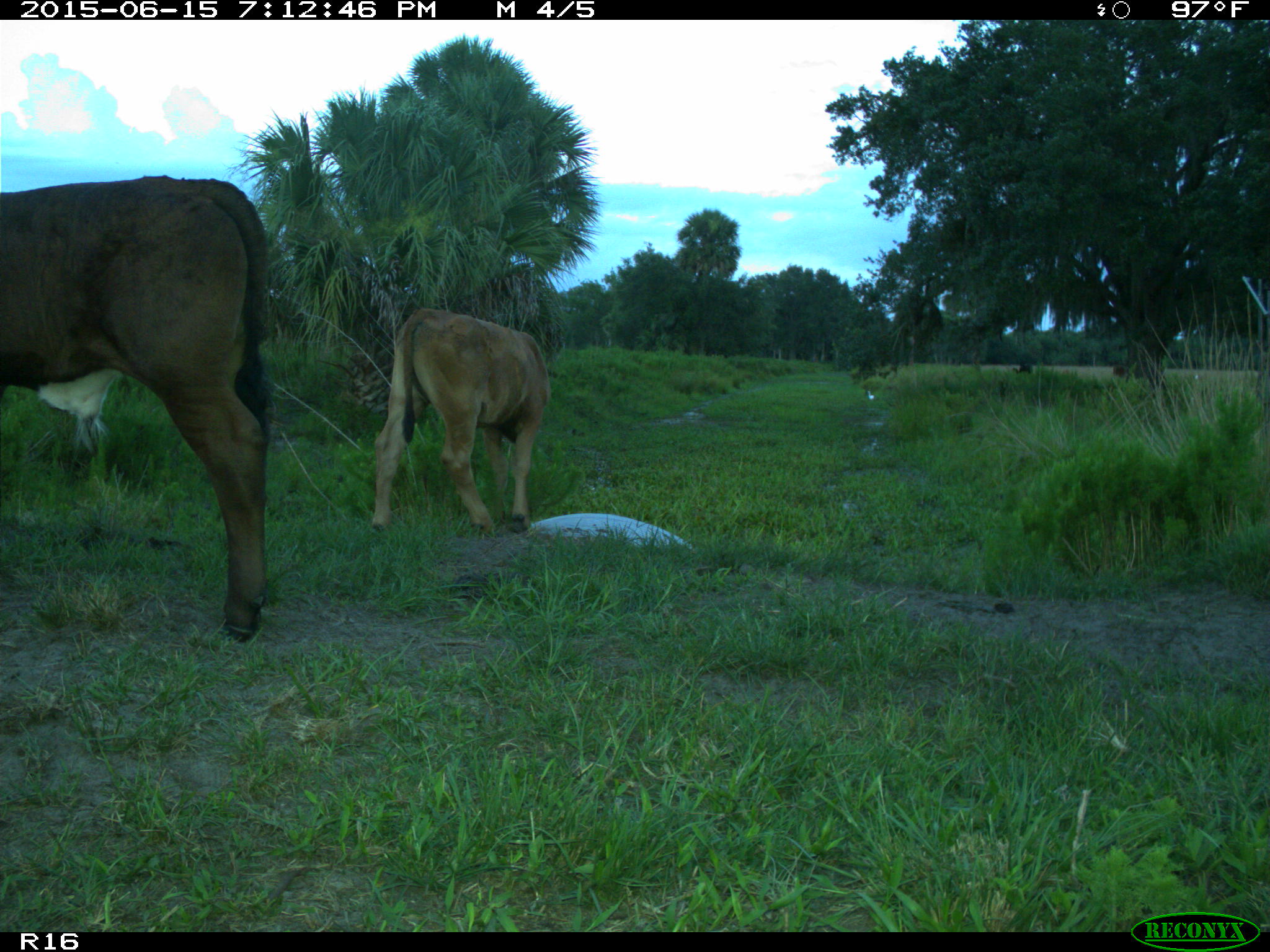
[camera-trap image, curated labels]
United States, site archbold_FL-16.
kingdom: Animalia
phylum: Chordata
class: Mammalia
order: Artiodactyla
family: Bovidae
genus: Bos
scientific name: Bos taurus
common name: domestic cow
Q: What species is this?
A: Bos taurus (domestic cow).